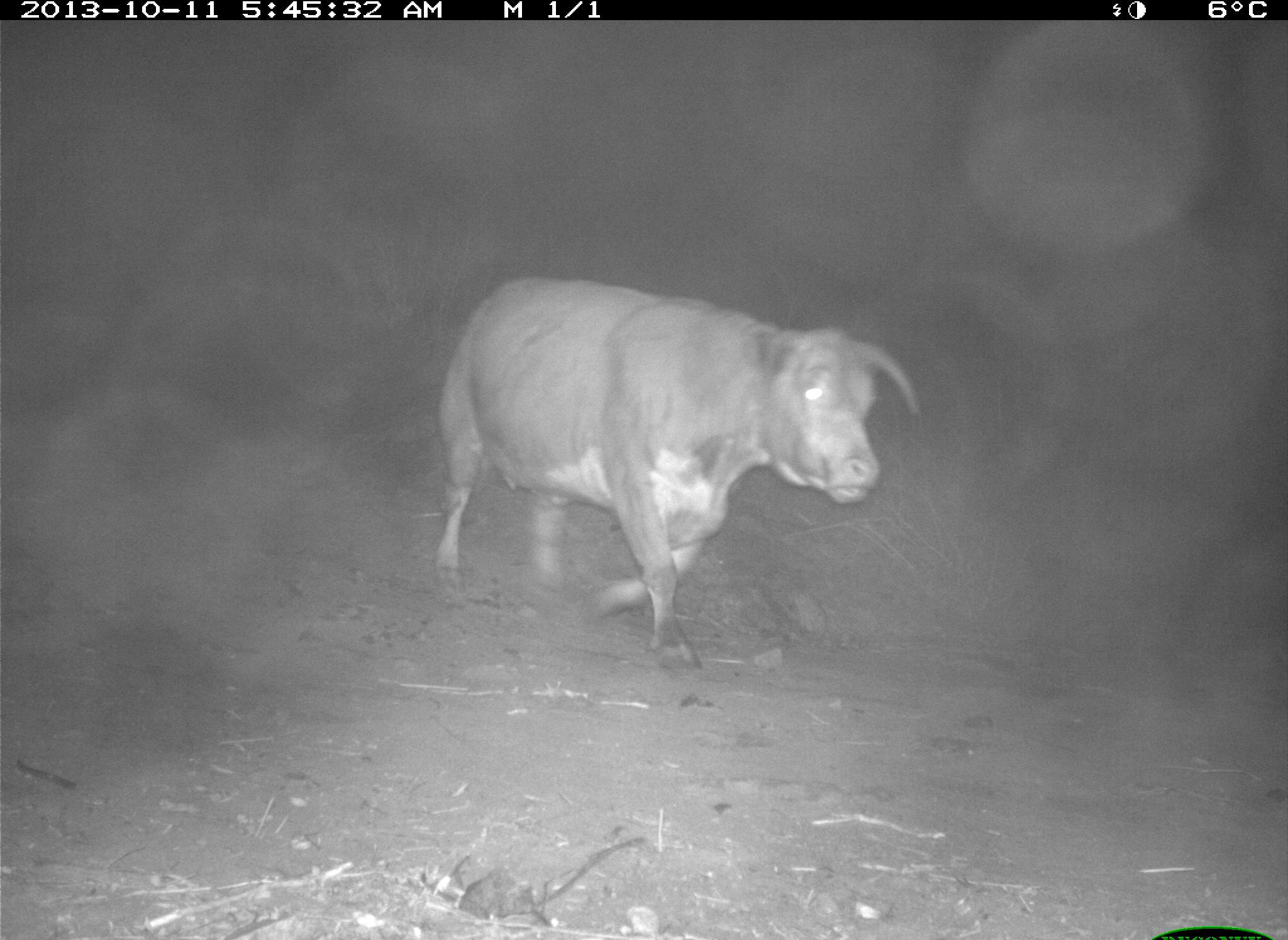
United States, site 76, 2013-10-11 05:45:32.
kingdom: Animalia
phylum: Chordata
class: Mammalia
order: Artiodactyla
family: Bovidae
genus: Bos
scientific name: Bos taurus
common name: cow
Cow (Bos taurus).